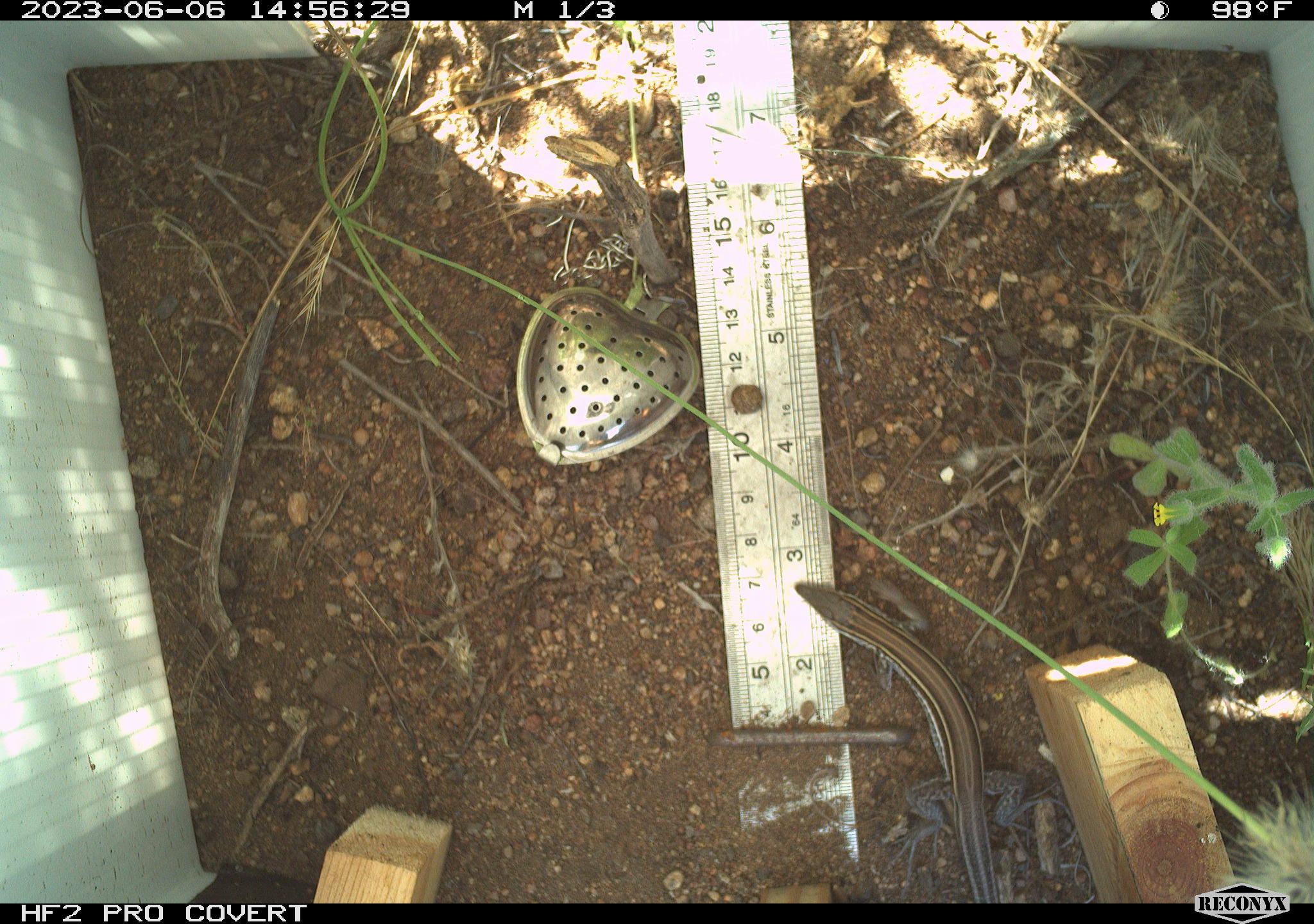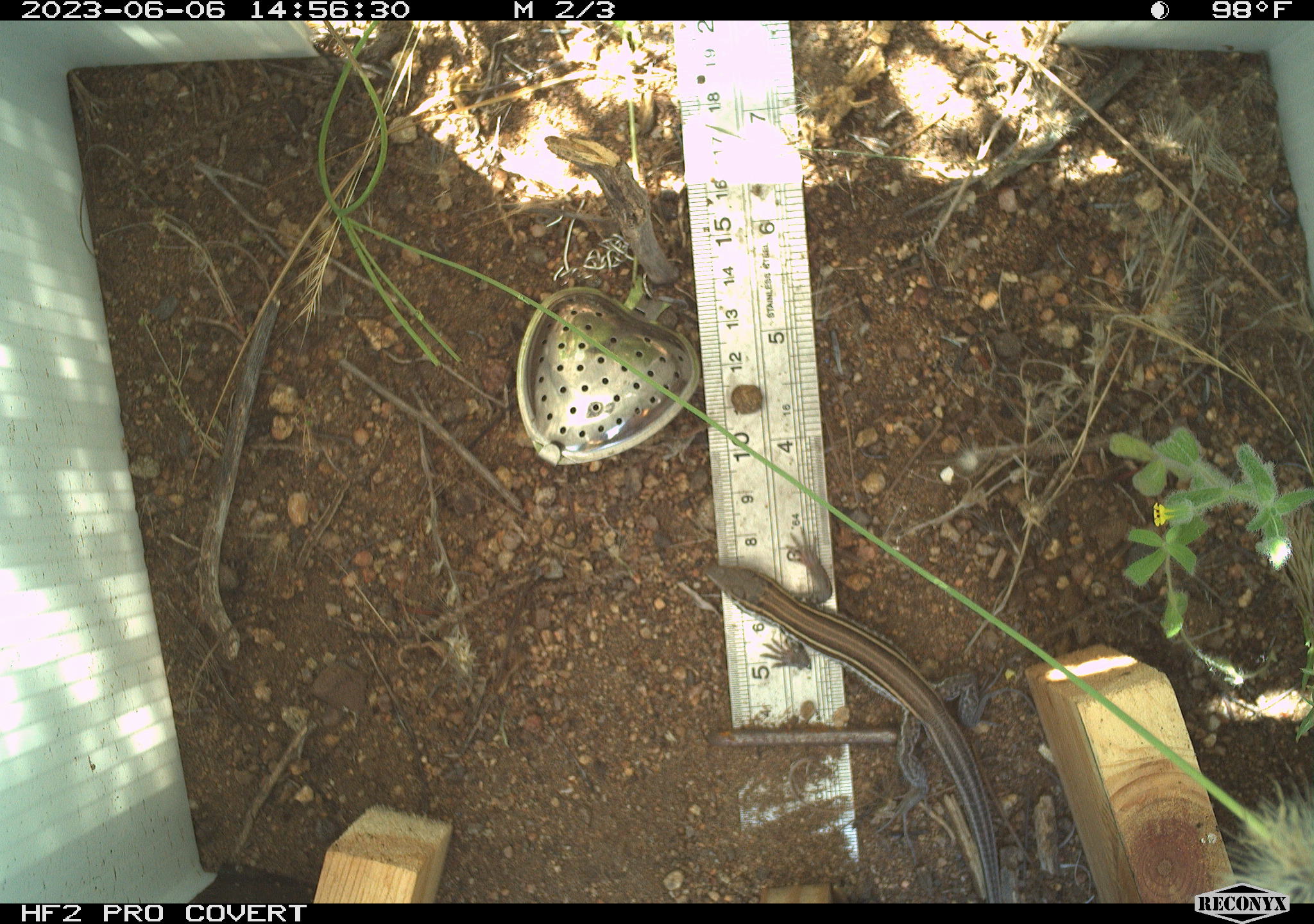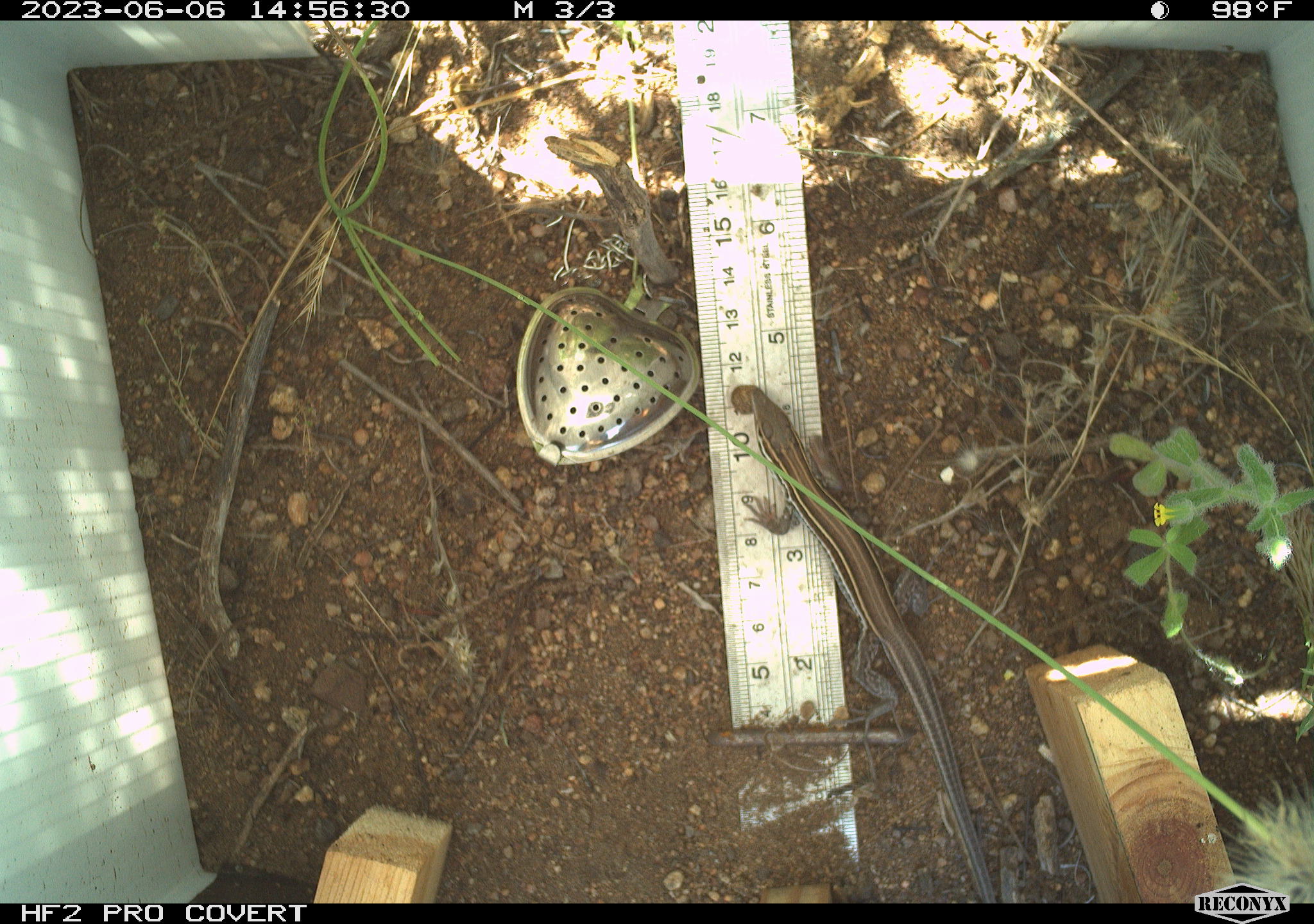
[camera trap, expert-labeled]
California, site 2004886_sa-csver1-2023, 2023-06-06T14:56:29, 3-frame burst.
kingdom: Animalia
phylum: Chordata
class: Reptilia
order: Squamata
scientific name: Squamata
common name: lizards and snakes